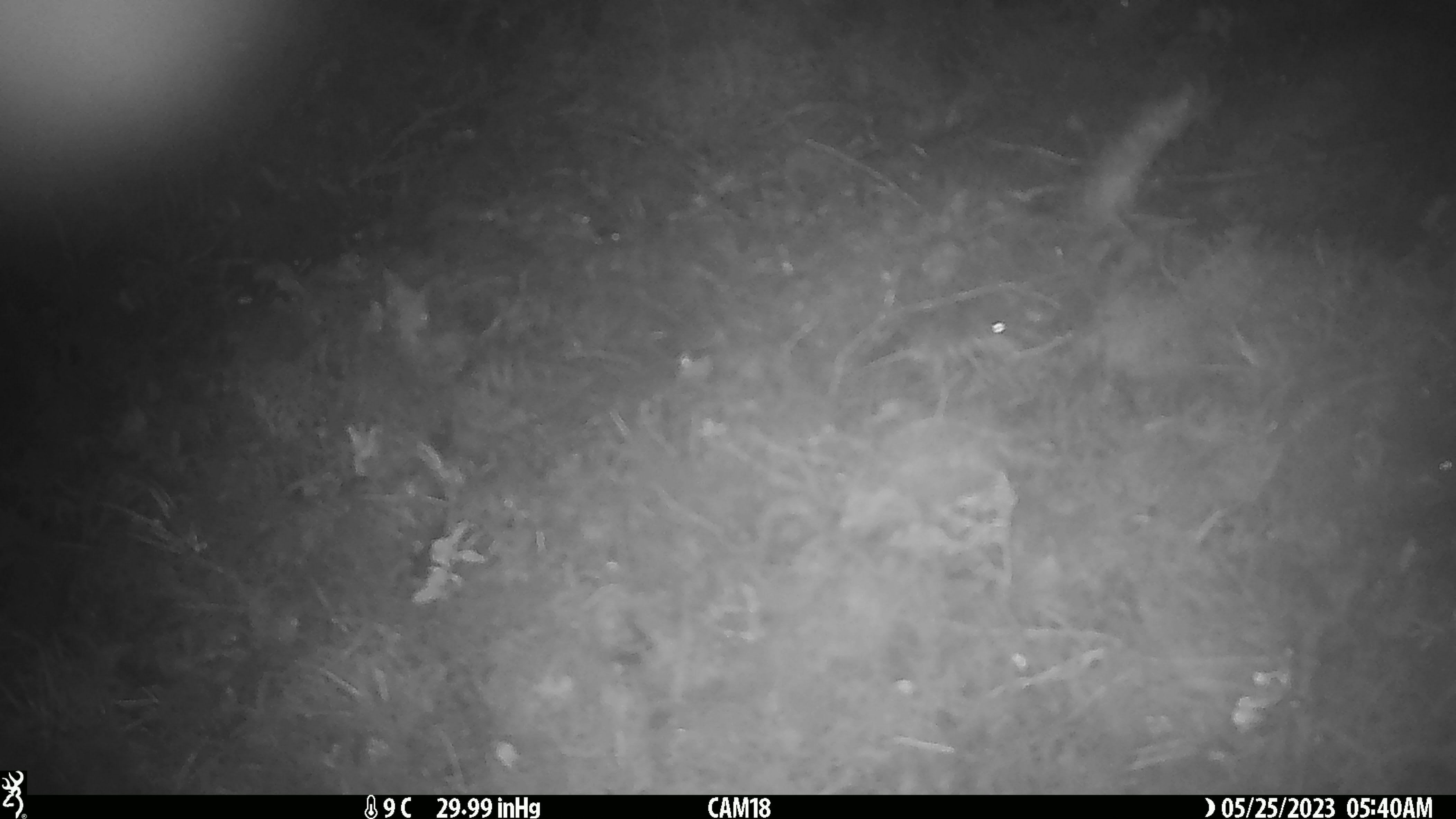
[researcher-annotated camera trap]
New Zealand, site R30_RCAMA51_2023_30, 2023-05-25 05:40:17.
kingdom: Animalia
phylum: Chordata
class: Mammalia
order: Rodentia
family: Muridae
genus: Mus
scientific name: Mus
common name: mouse